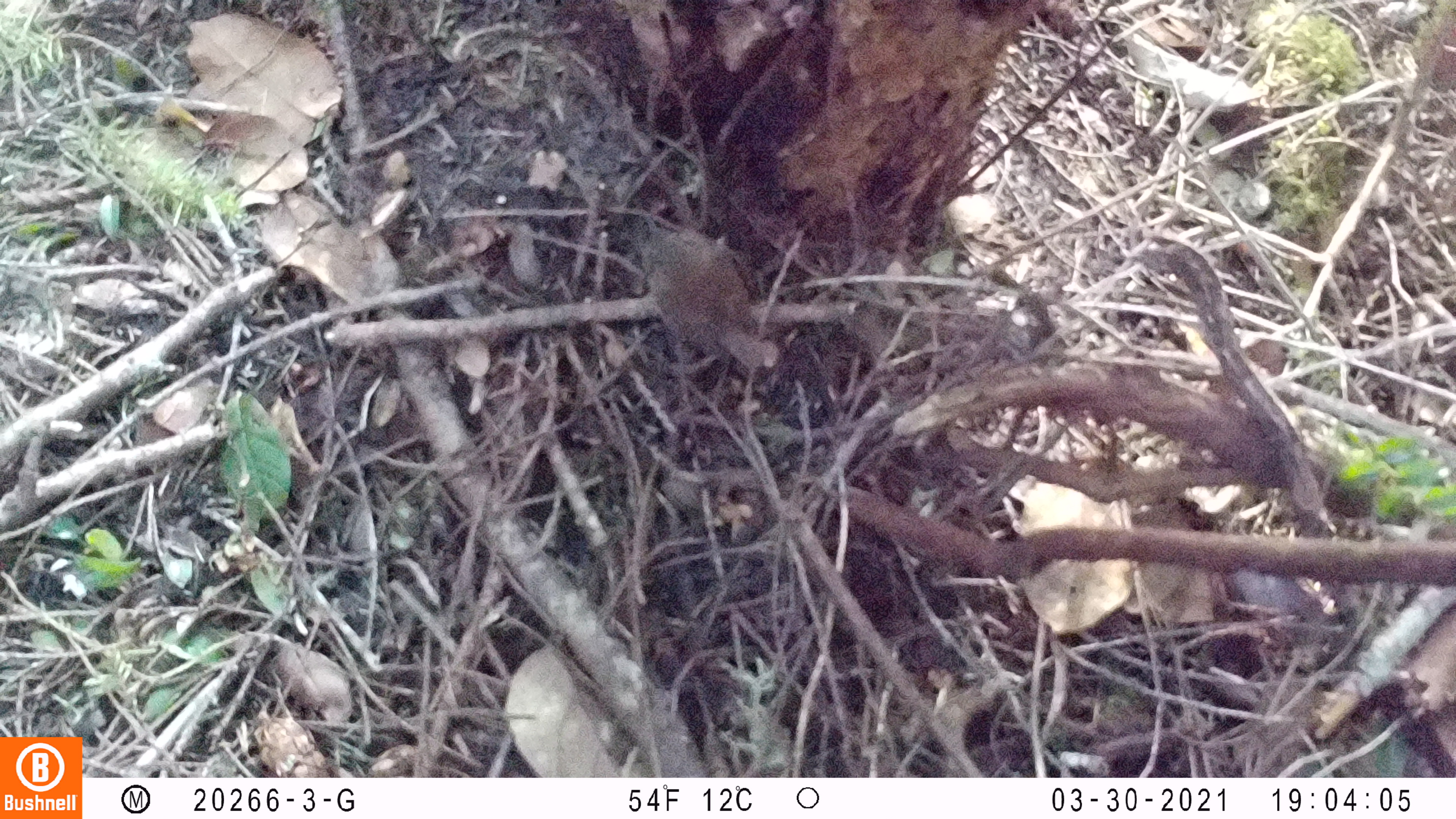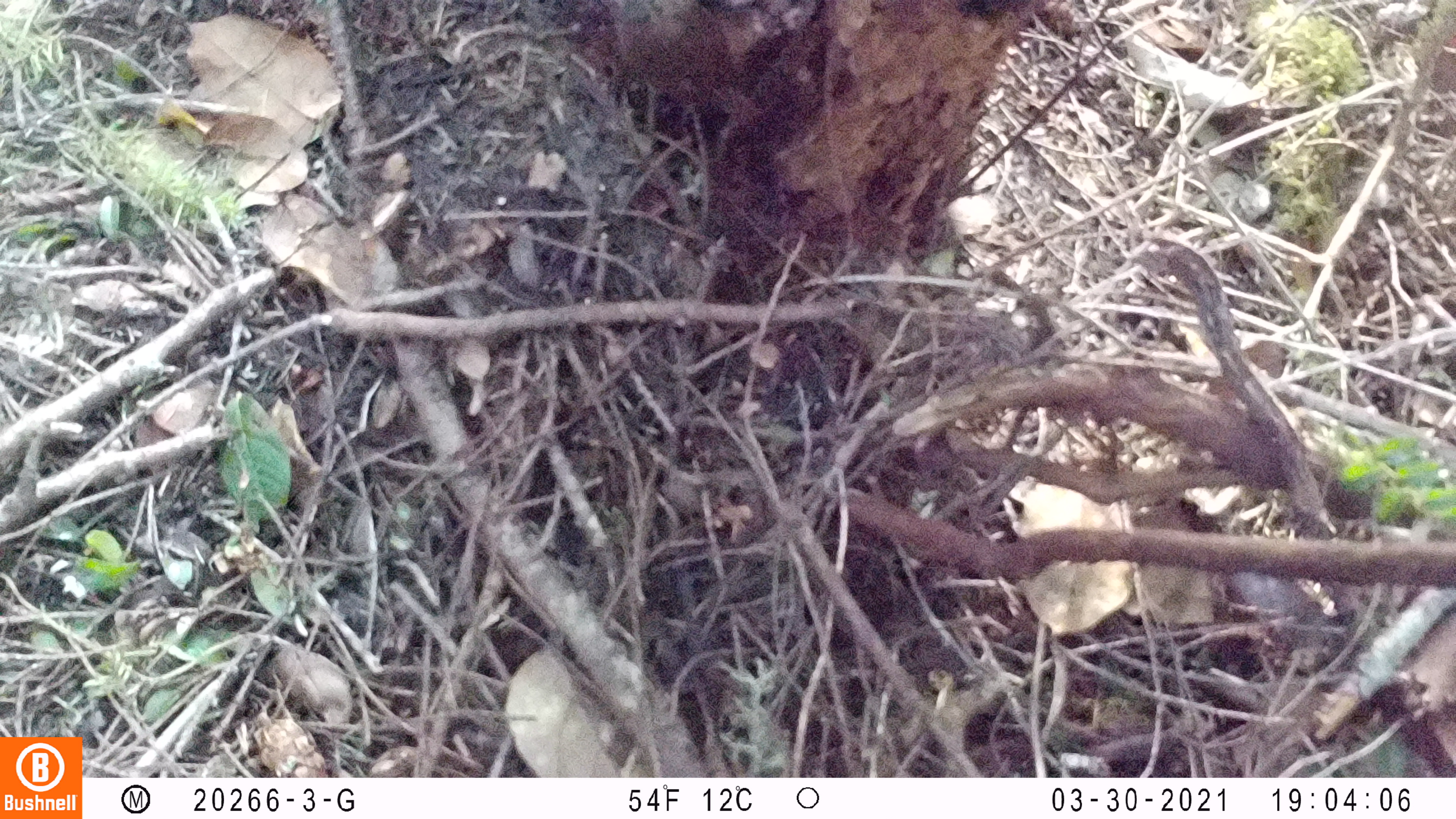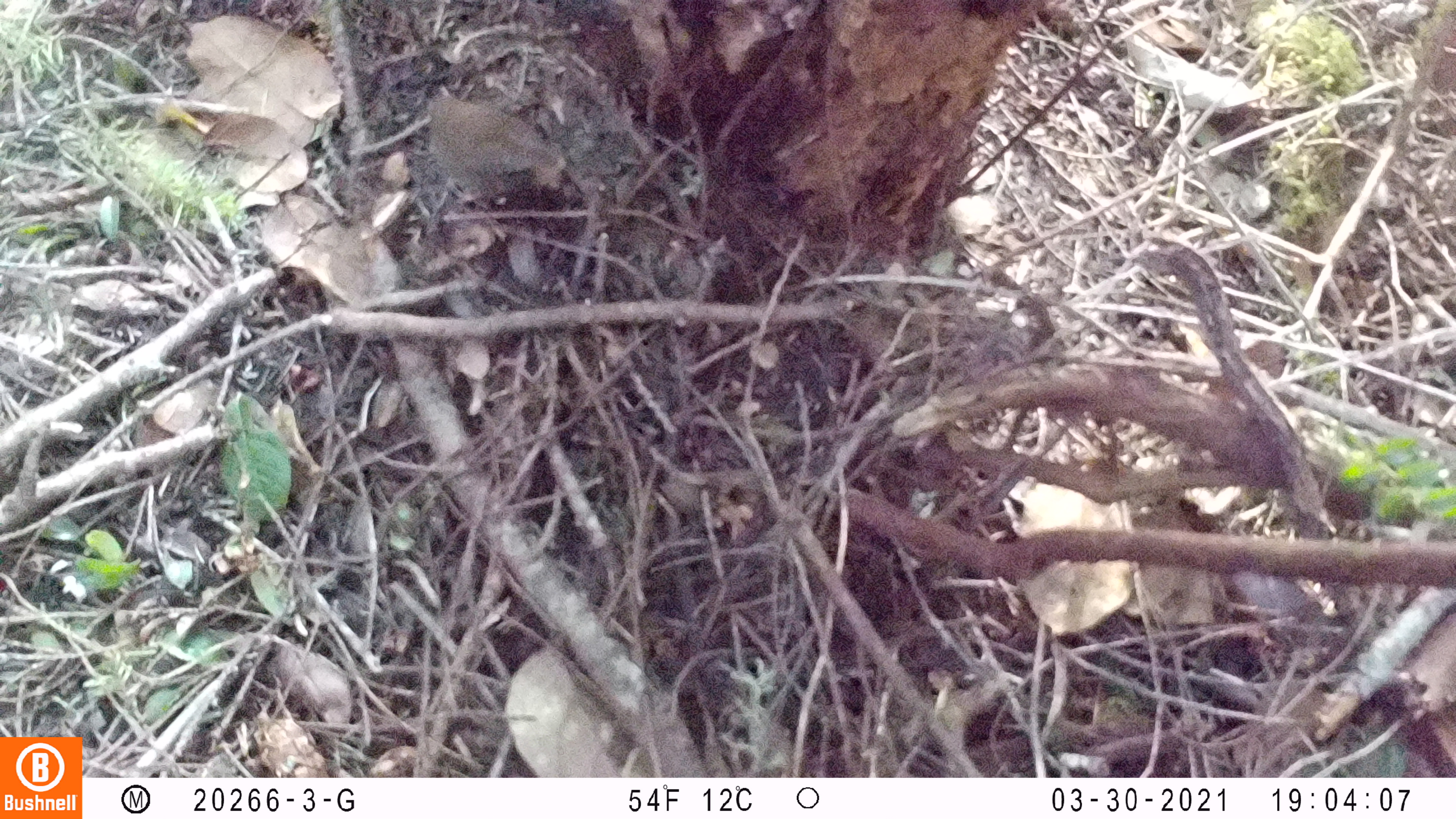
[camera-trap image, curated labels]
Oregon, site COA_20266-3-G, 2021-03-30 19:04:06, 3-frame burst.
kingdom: Animalia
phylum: Chordata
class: Aves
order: Passeriformes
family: Troglodytidae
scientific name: Troglodytidae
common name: wrens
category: troglodytidae family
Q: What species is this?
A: Troglodytidae family (wrens) (Troglodytidae).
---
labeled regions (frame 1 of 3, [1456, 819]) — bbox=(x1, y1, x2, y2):
troglodytidae family: bbox=(622, 199, 814, 416)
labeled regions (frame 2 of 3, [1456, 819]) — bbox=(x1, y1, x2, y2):
troglodytidae family: bbox=(592, 0, 795, 153)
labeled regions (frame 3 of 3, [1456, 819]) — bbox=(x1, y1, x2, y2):
troglodytidae family: bbox=(385, 77, 595, 228)